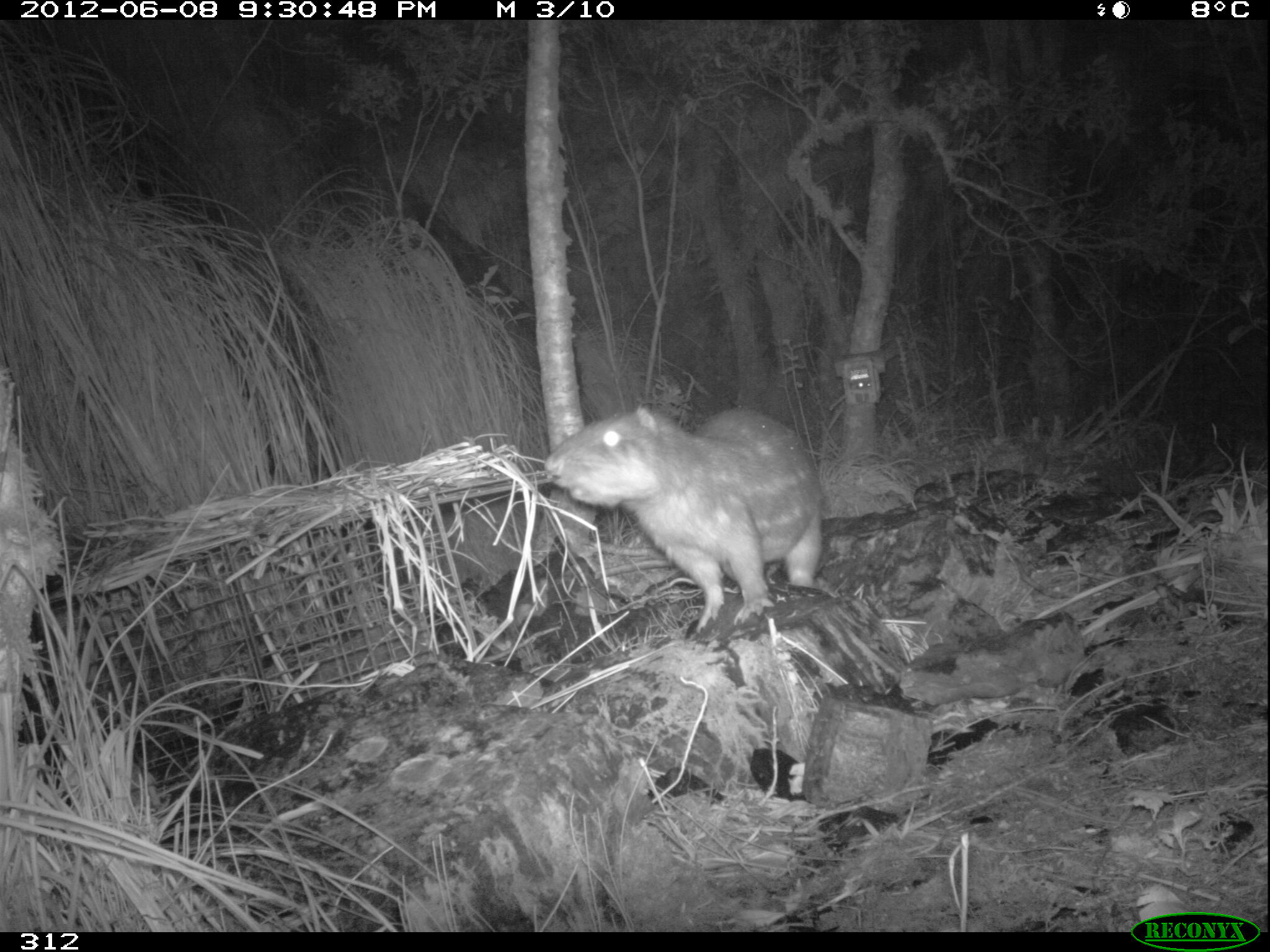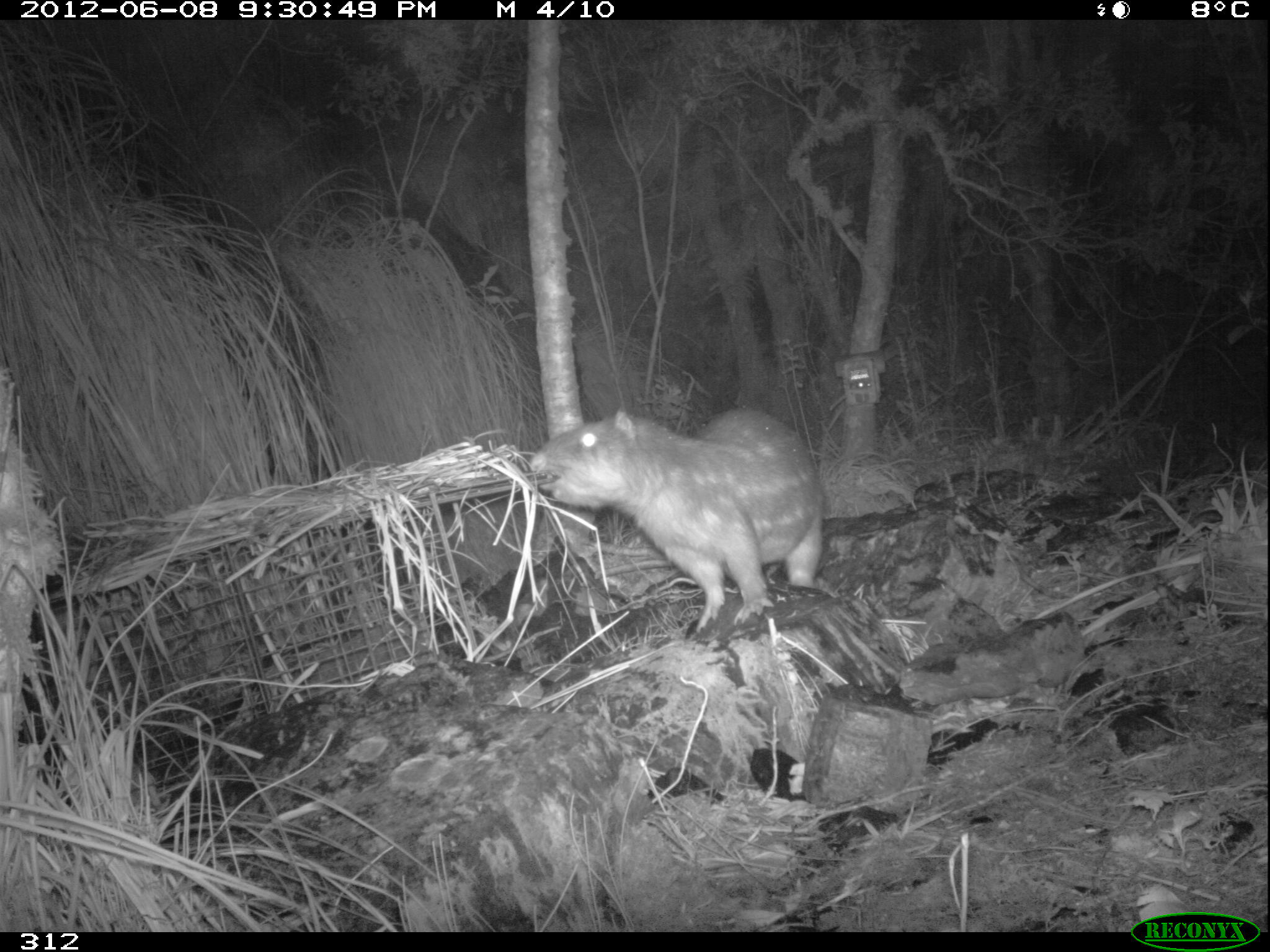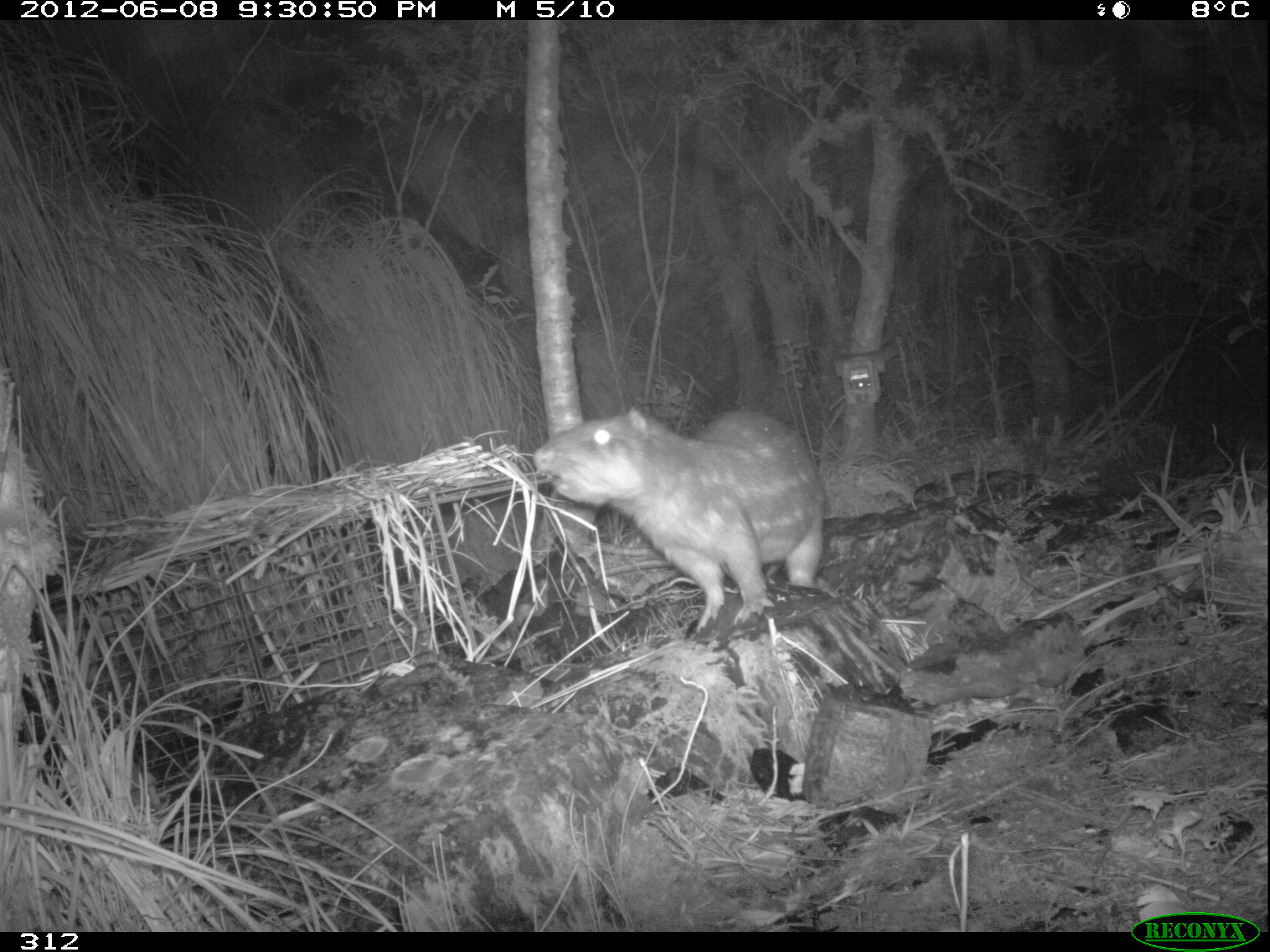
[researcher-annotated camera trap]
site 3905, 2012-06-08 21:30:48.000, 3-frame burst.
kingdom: Animalia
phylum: Chordata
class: Mammalia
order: Rodentia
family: Cuniculidae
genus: Cuniculus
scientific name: Cuniculus taczanowskii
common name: mountain paca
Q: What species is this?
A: Cuniculus taczanowskii (mountain paca).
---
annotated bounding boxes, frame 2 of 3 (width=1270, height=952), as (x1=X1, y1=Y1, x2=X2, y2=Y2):
cuniculus taczanowskii: (x1=529, y1=403, x2=827, y2=631)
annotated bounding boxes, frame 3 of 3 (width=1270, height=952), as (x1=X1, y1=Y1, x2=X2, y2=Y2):
cuniculus taczanowskii: (x1=532, y1=404, x2=826, y2=630)